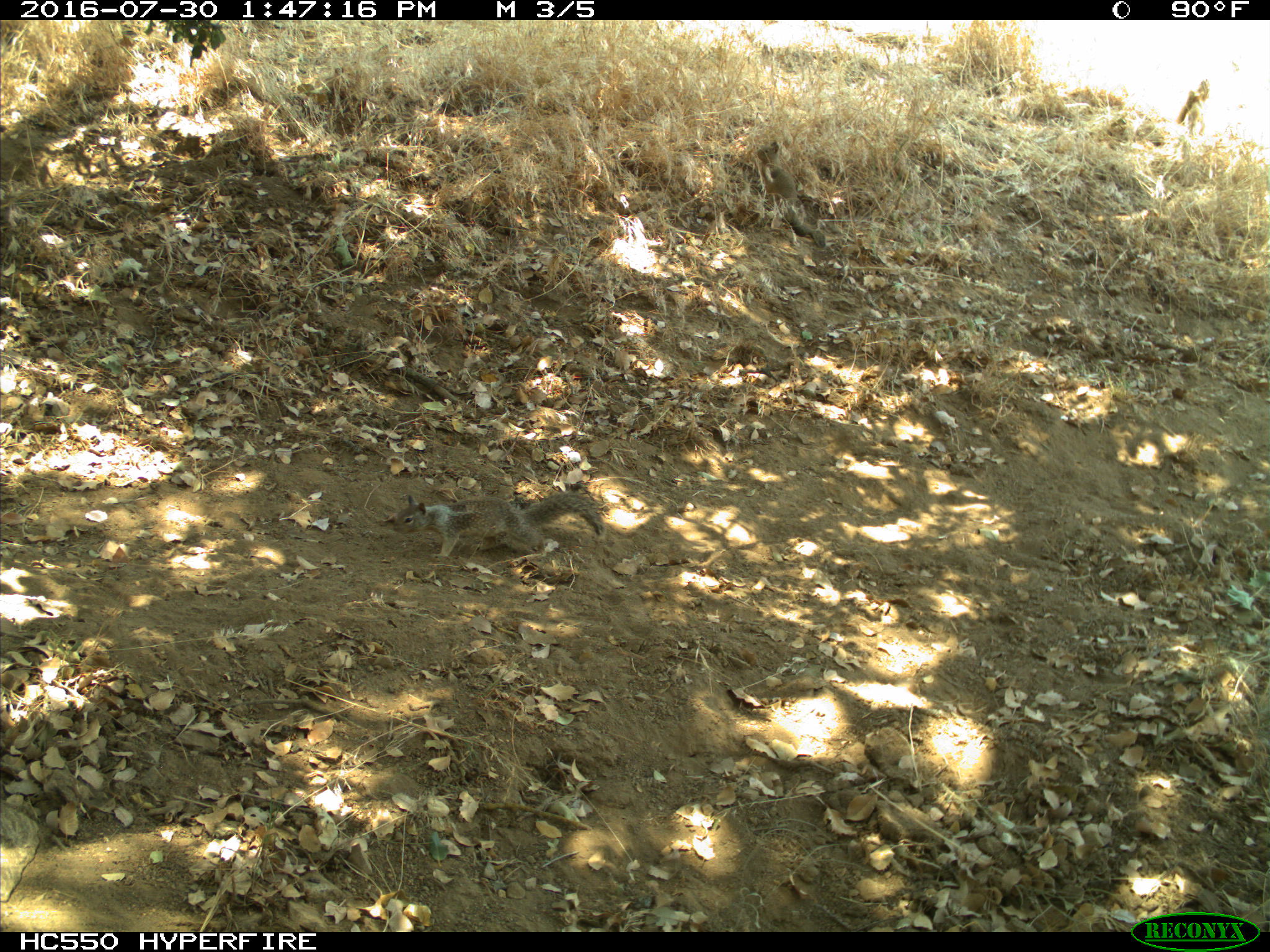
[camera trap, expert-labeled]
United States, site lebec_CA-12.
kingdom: Animalia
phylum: Chordata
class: Mammalia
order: Rodentia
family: Sciuridae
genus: Otospermophilus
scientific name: Otospermophilus beecheyi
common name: california ground squirrel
Otospermophilus beecheyi (california ground squirrel).